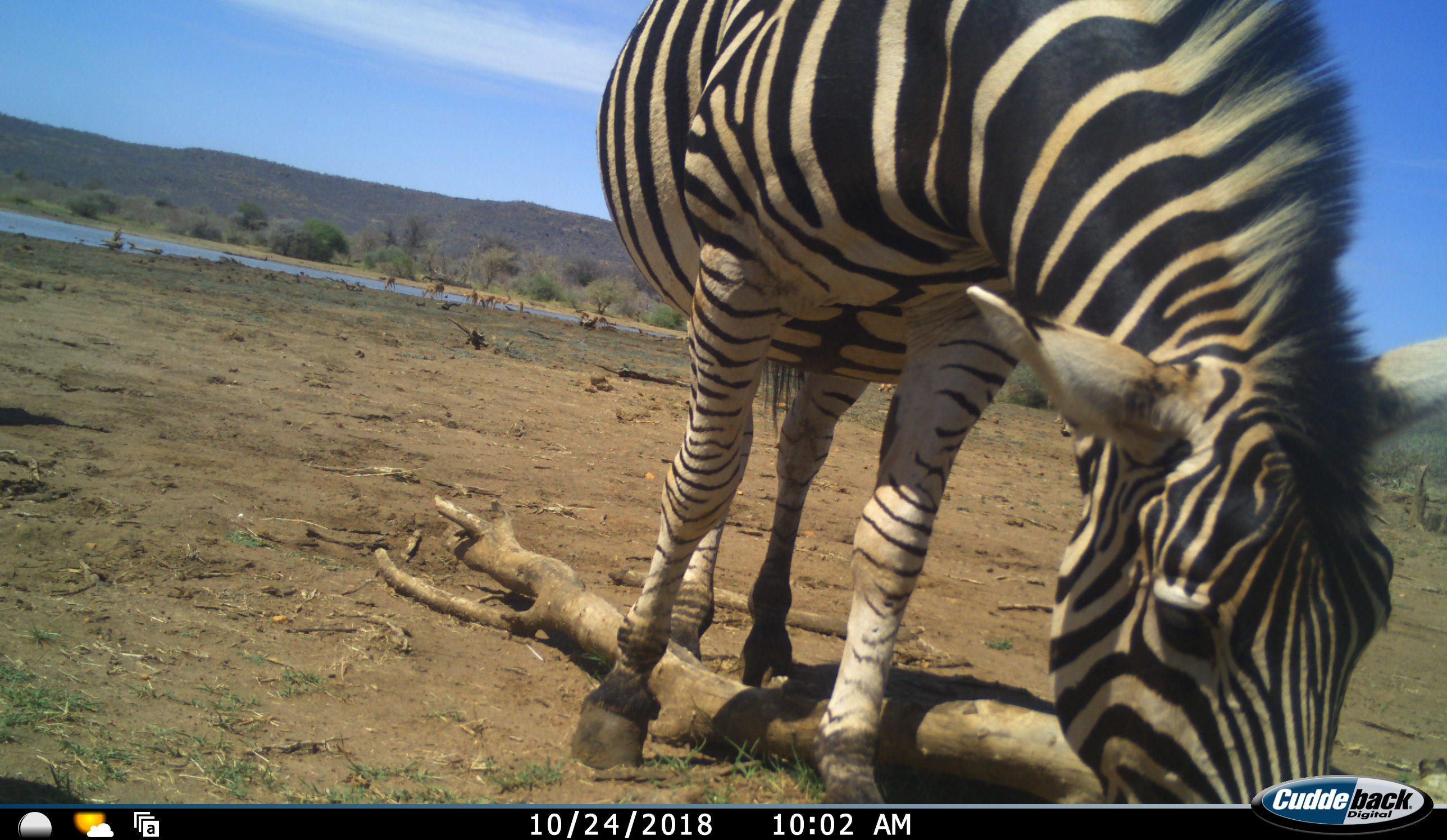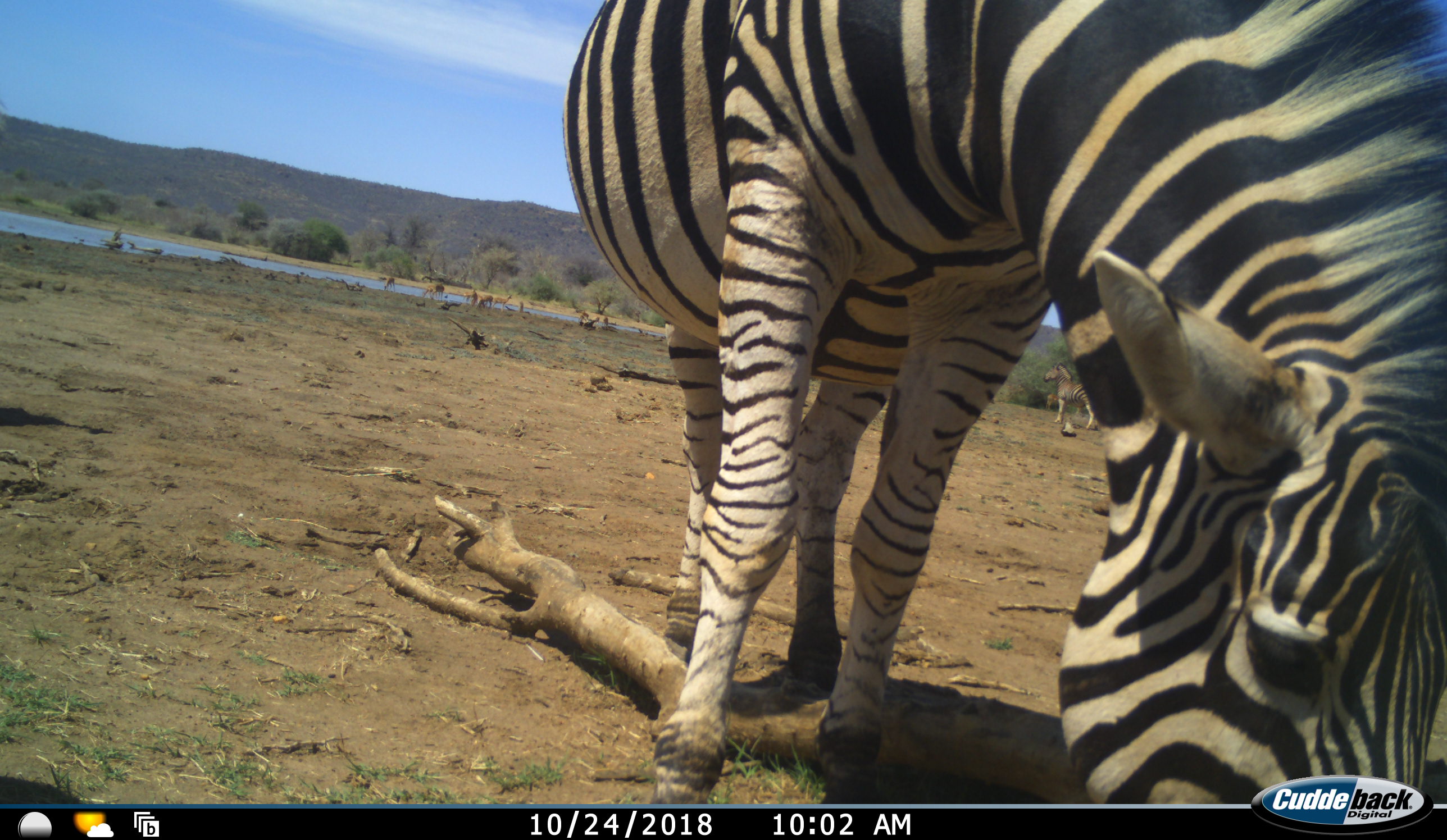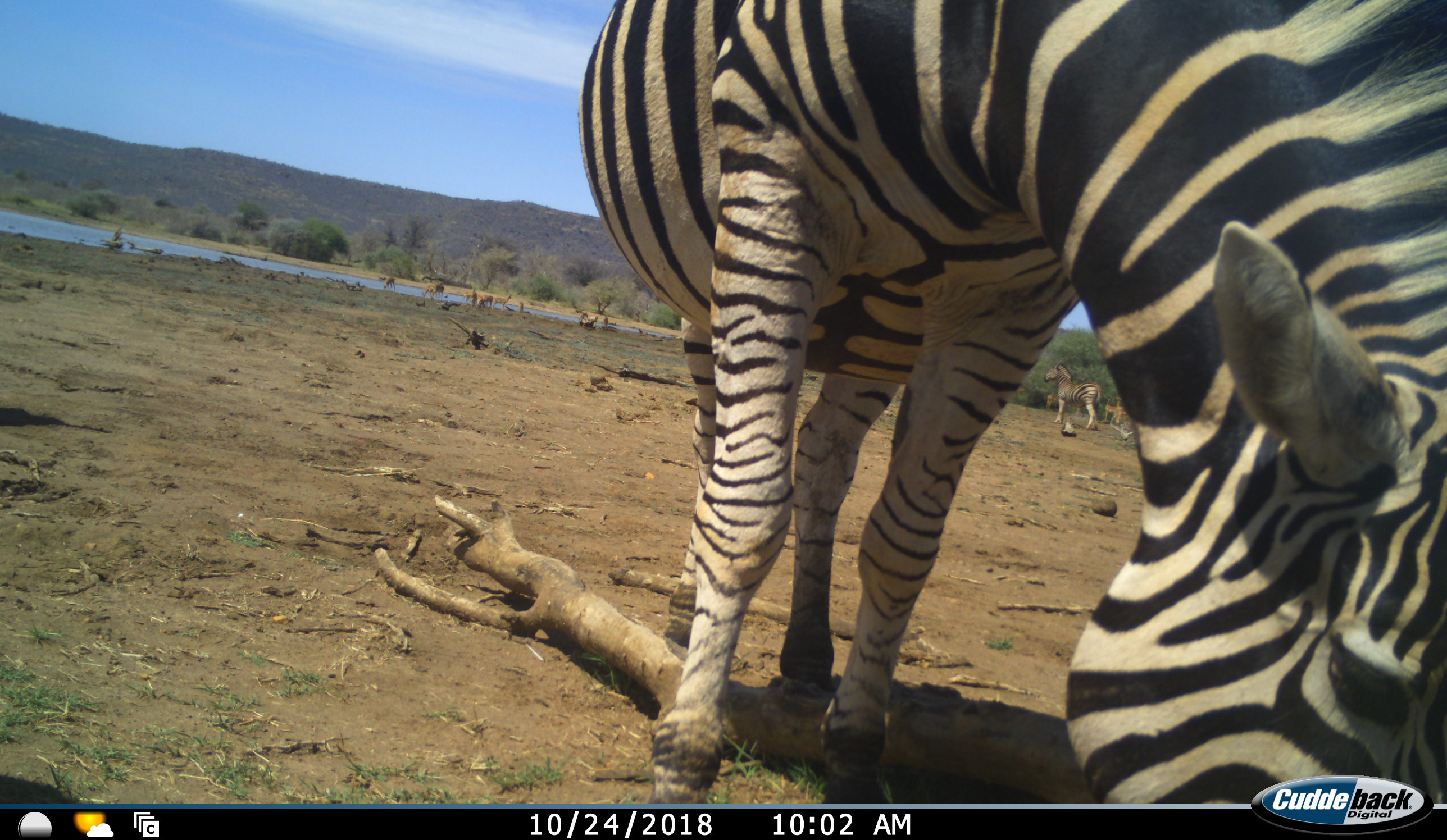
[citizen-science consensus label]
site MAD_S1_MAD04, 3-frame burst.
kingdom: Animalia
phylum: Chordata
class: Mammalia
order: Perissodactyla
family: Equidae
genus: Equus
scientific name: Equus quagga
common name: plains zebra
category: zebraplains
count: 2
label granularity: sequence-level